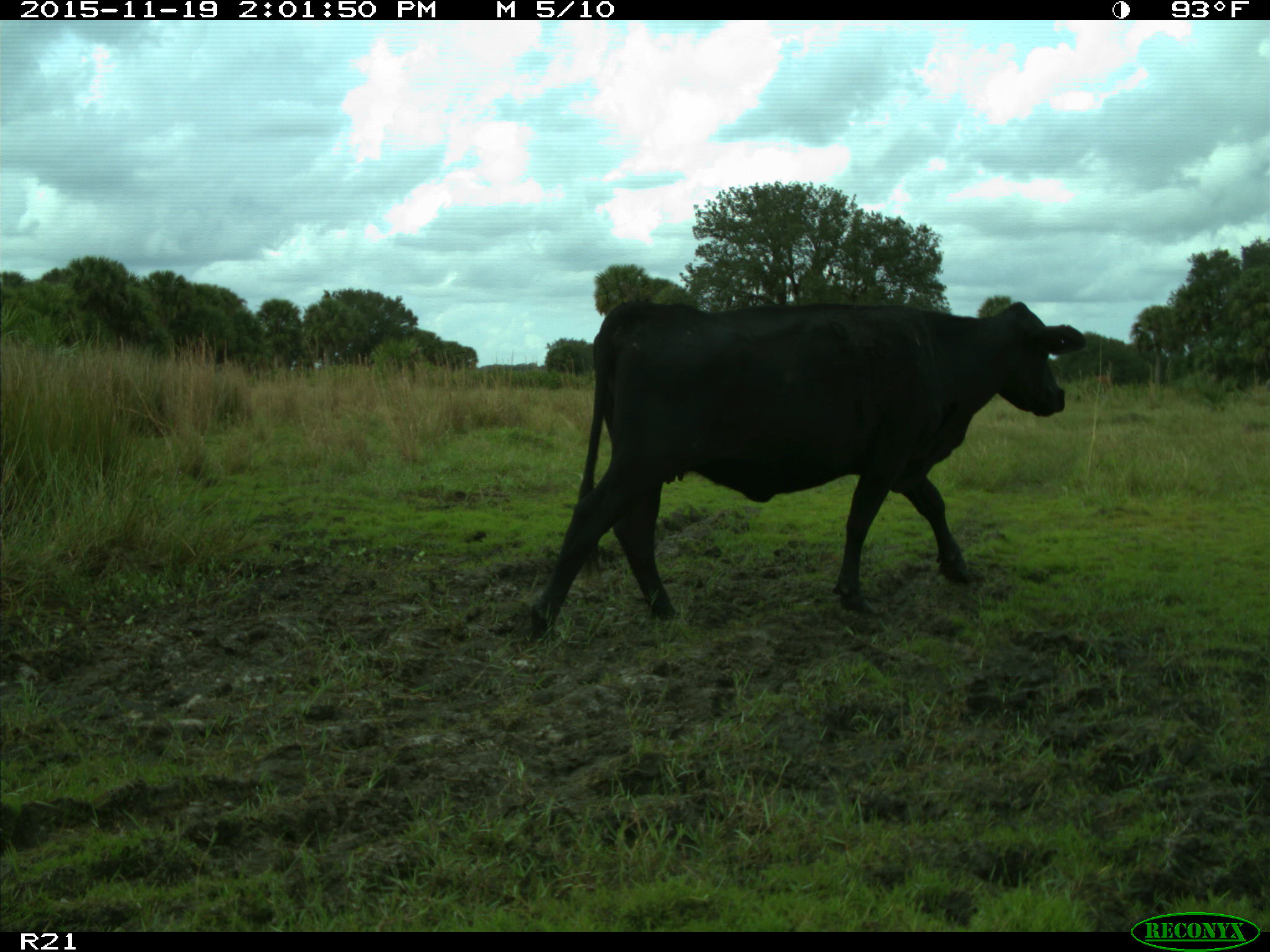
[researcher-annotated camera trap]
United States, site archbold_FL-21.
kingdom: Animalia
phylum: Chordata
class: Mammalia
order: Artiodactyla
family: Bovidae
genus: Bos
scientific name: Bos taurus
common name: domestic cow